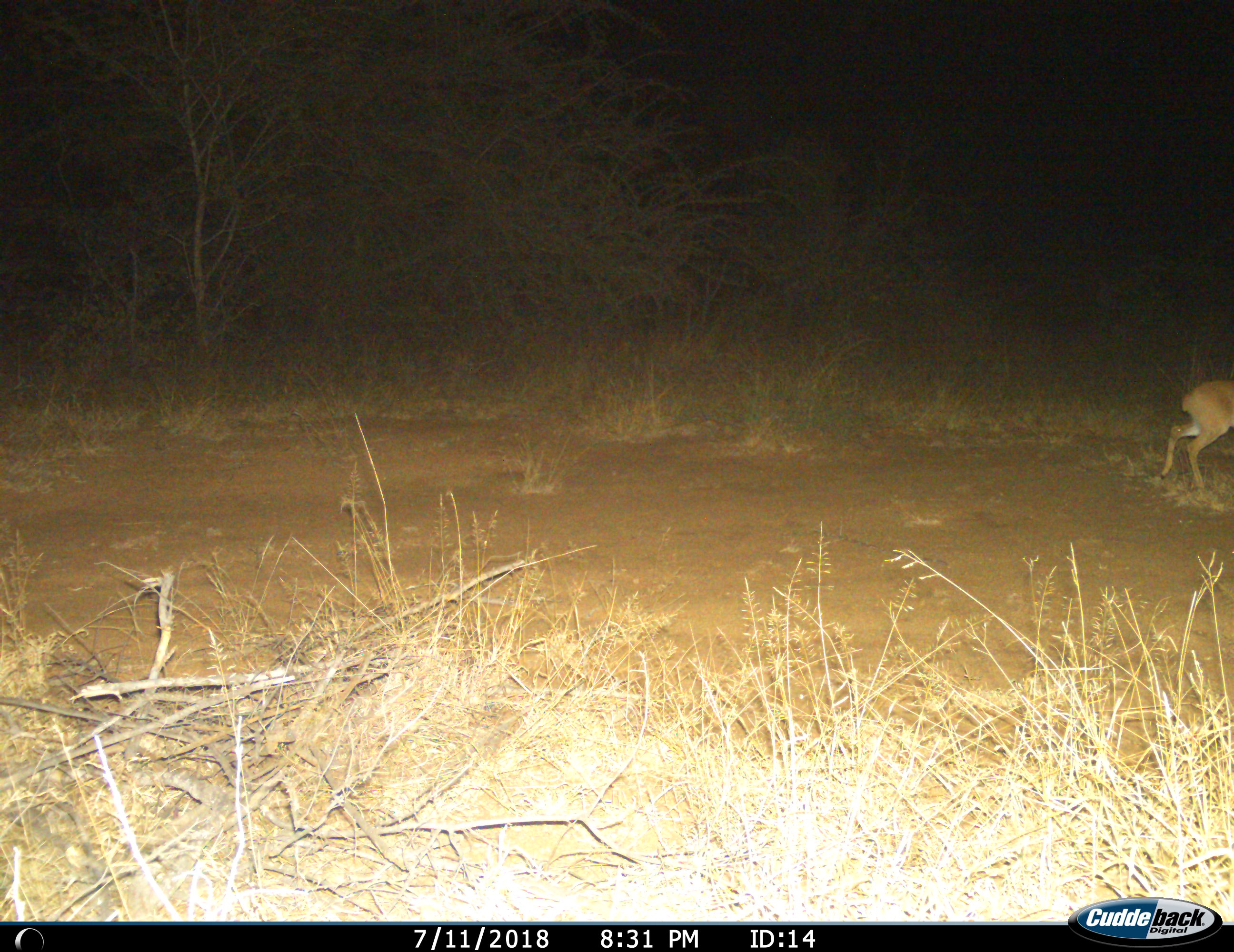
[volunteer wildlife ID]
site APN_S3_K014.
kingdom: Animalia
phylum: Chordata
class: Mammalia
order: Artiodactyla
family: Bovidae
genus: Raphicerus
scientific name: Raphicerus campestris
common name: steenbok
Steenbok (Raphicerus campestris), count 1. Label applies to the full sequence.